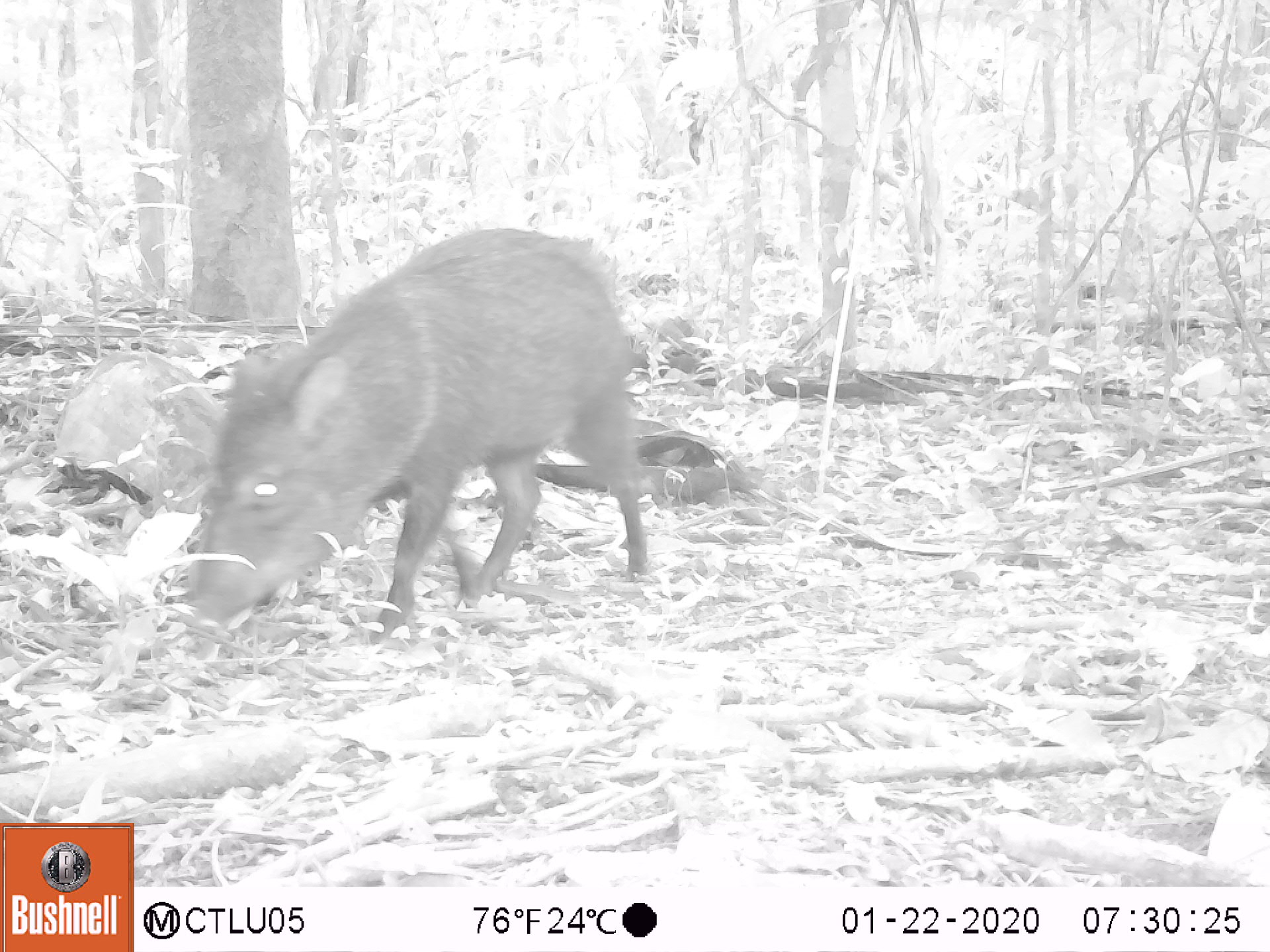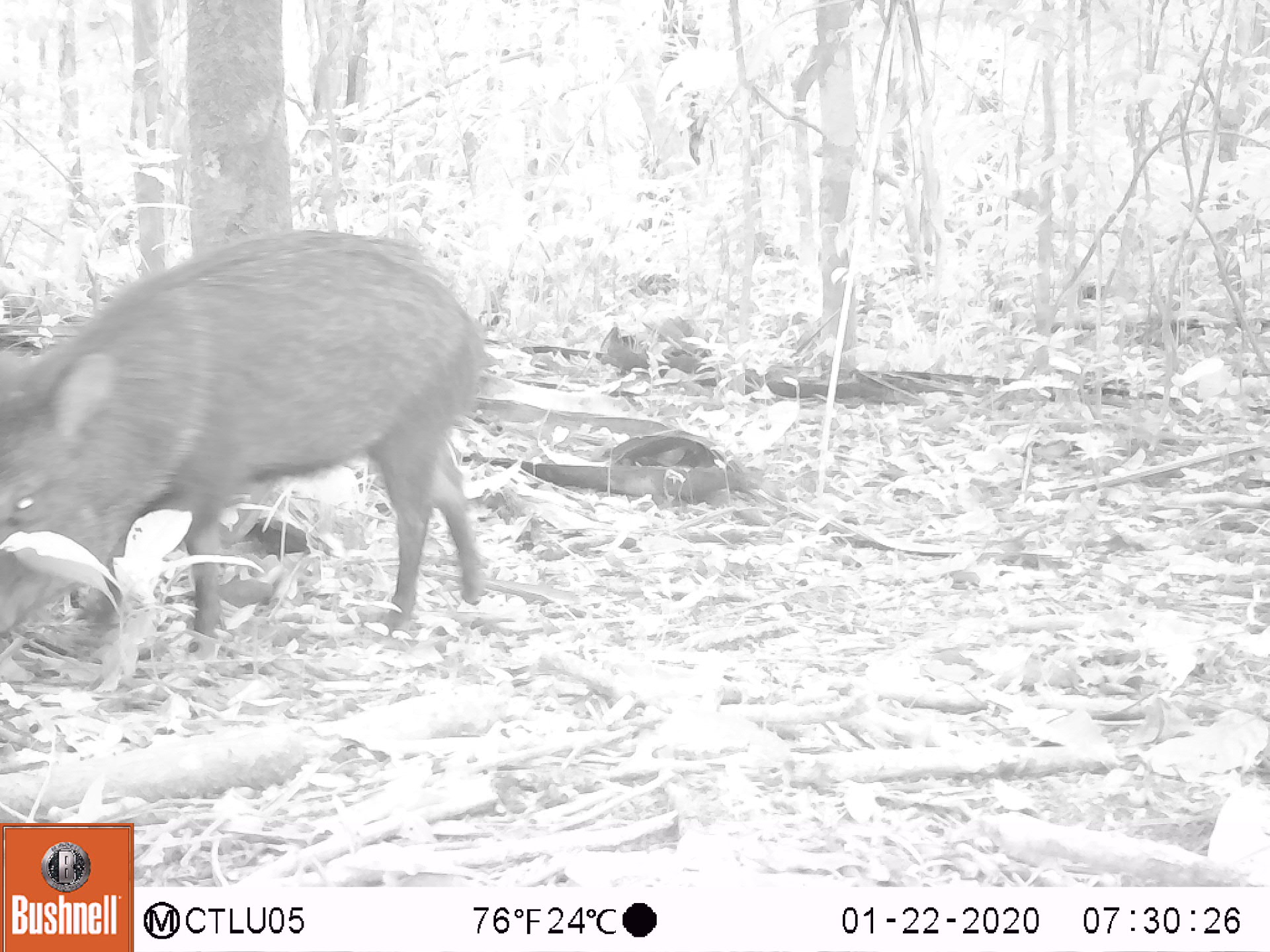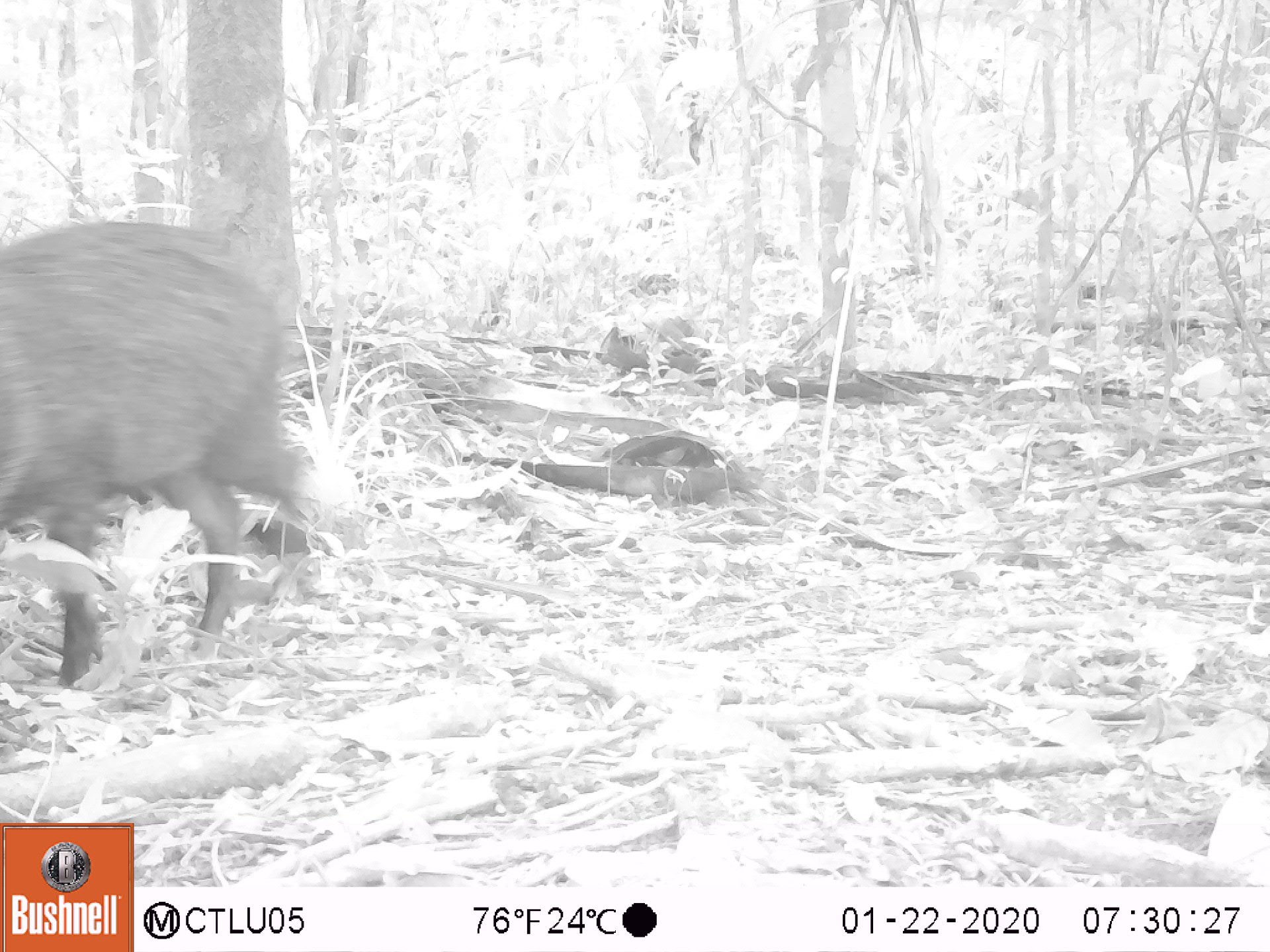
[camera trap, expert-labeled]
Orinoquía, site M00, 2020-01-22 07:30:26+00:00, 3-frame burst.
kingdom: Animalia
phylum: Chordata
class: Mammalia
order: Artiodactyla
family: Tayassuidae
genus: Pecari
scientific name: Pecari tajacu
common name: collared peccary